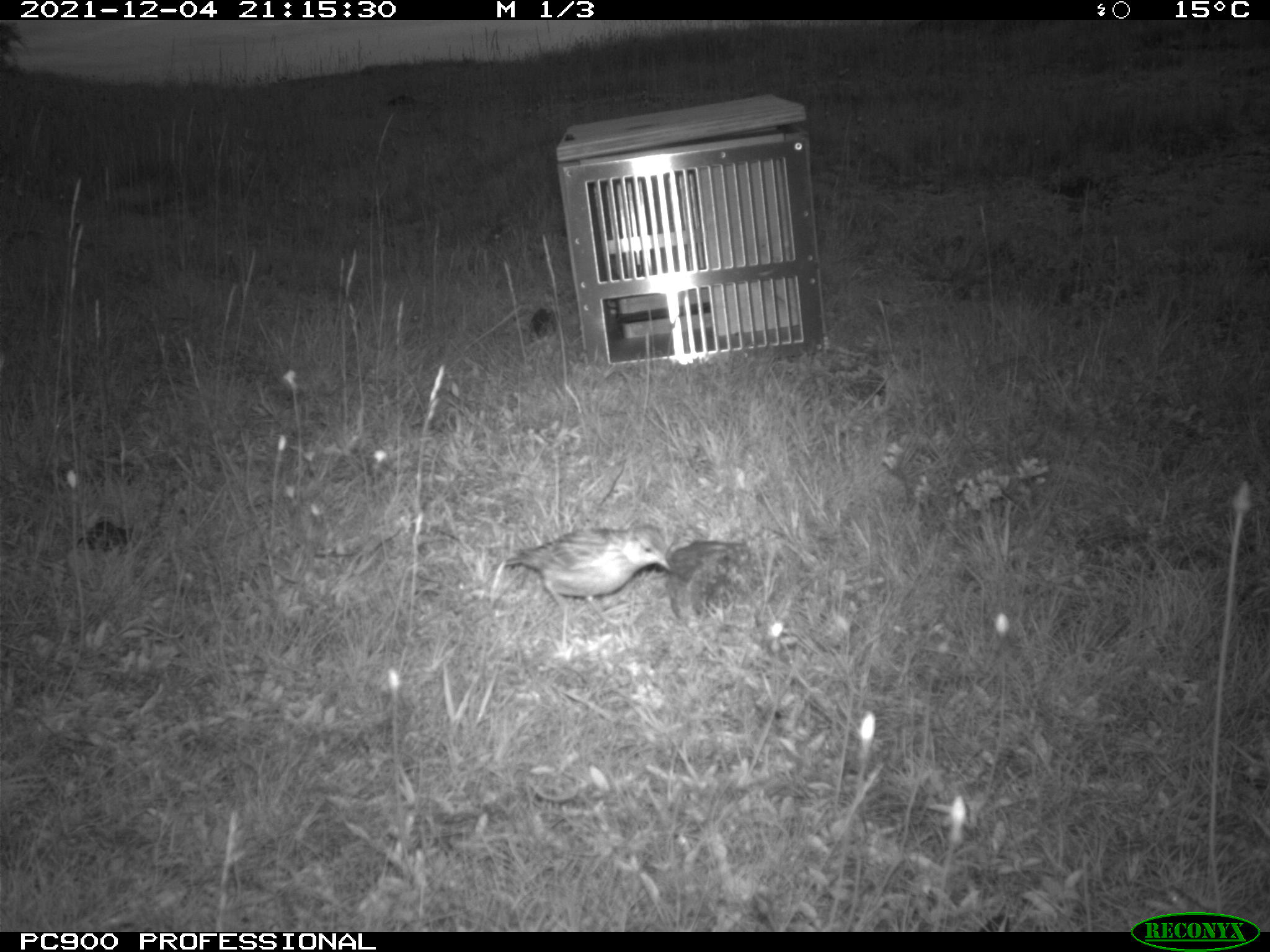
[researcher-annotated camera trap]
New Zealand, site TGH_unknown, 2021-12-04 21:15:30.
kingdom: Animalia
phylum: Chordata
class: Aves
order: Passeriformes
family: Motacillidae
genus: Anthus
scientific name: Anthus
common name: pipit